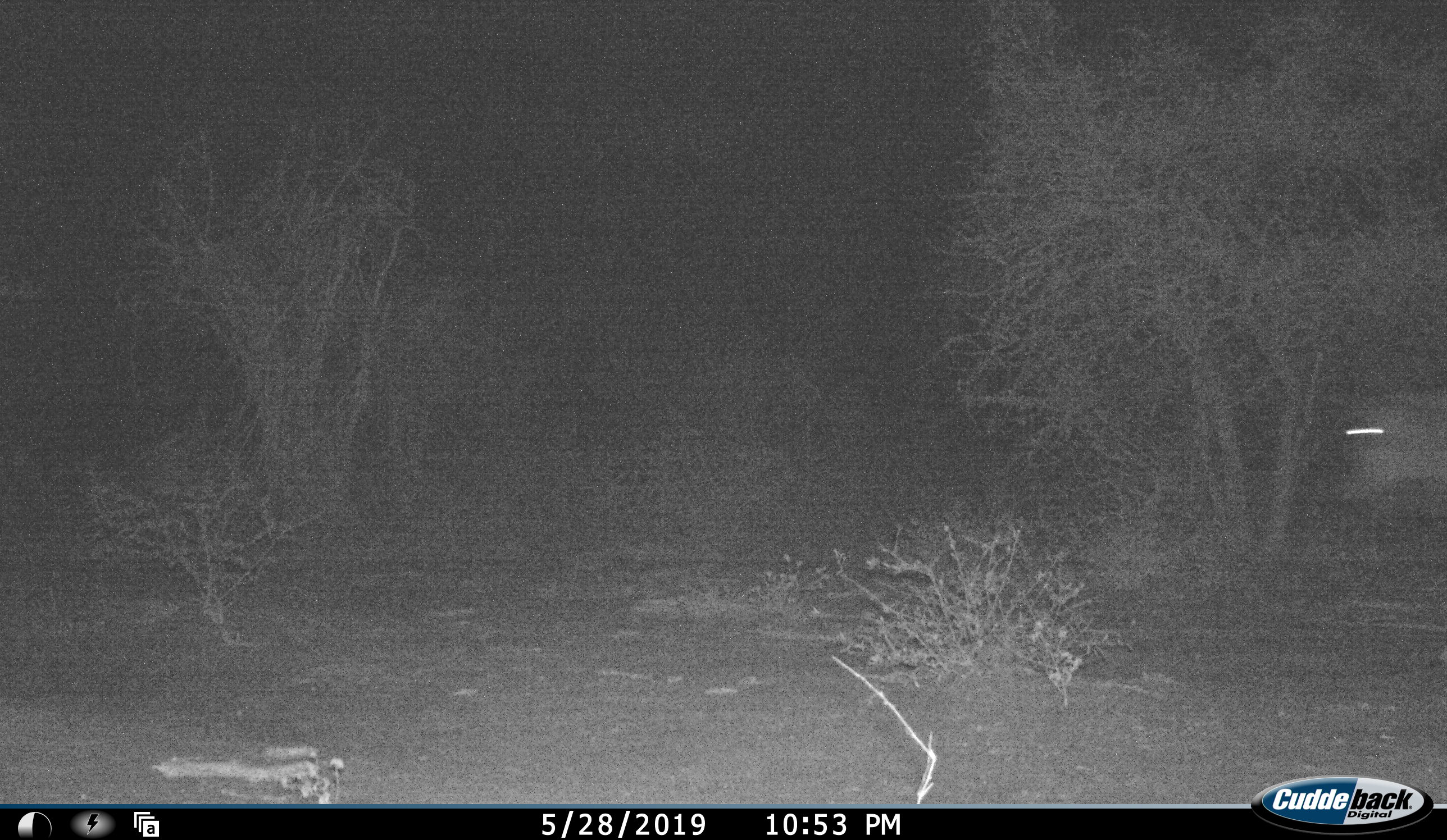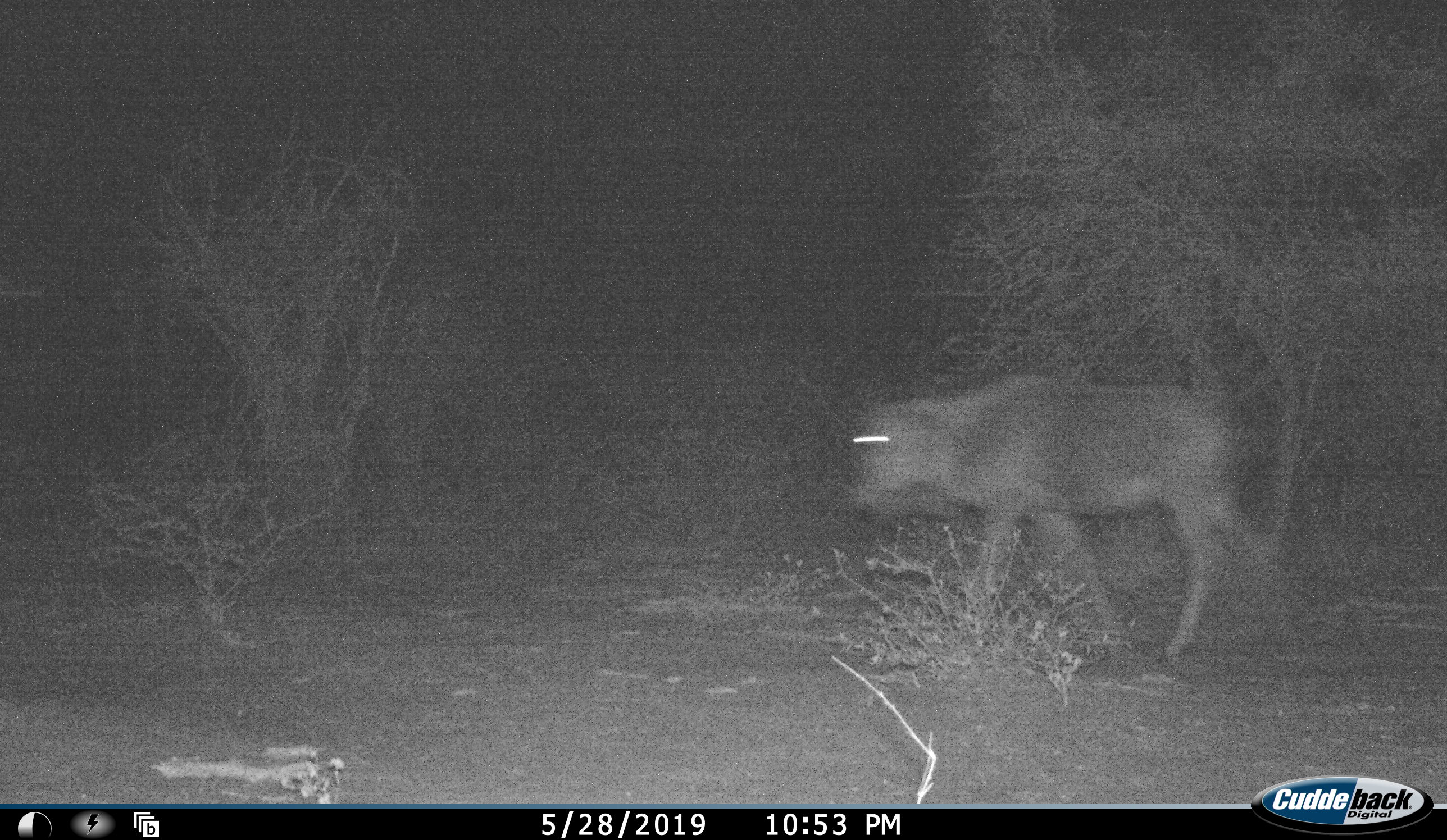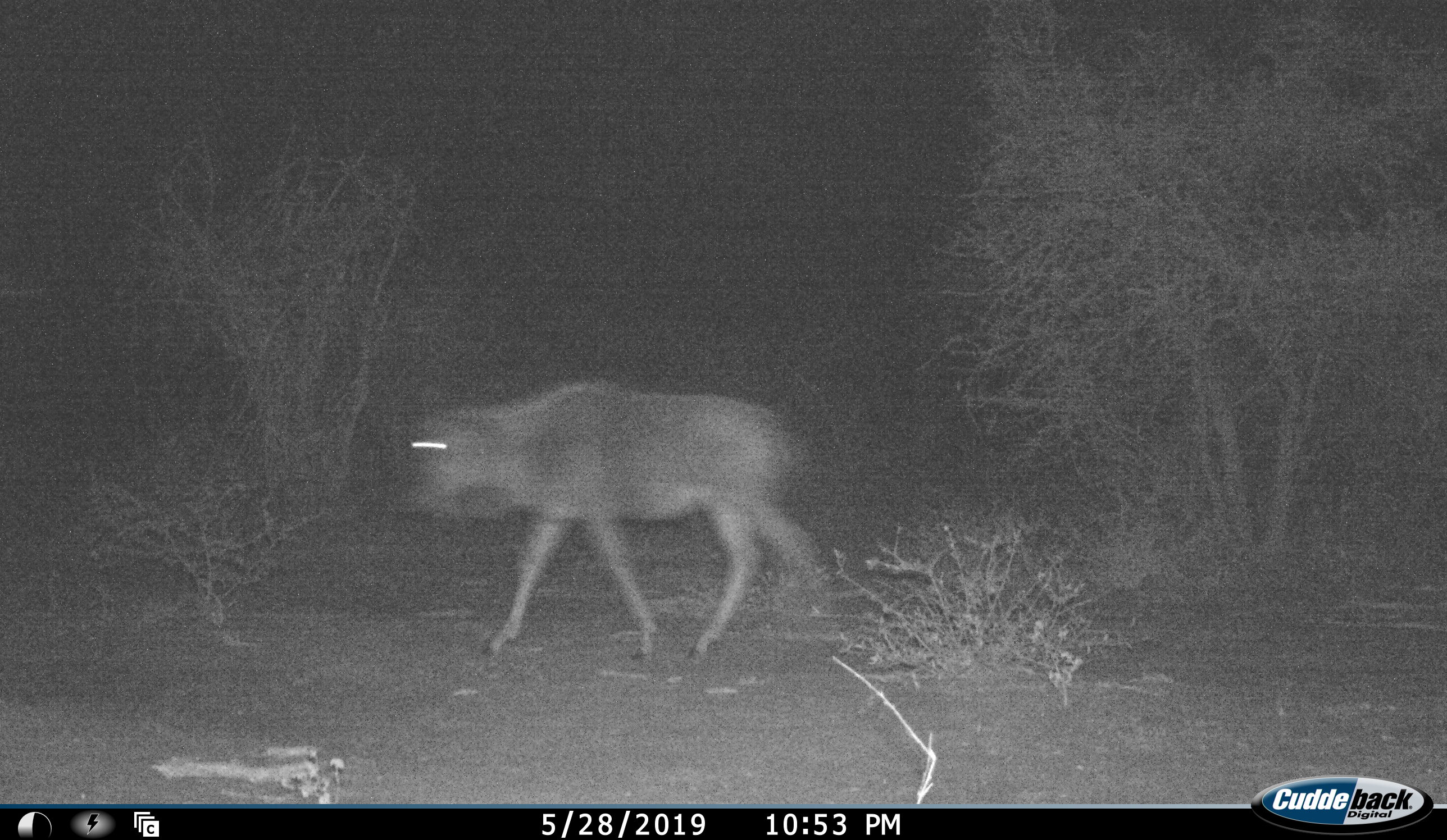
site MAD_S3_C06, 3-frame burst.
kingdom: Animalia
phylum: Chordata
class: Mammalia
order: Artiodactyla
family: Bovidae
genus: Connochaetes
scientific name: Connochaetes taurinus taurinus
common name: blue wildebeest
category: wildebeestblue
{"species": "wildebeestblue (blue wildebeest) (Connochaetes taurinus taurinus)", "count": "1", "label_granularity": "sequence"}